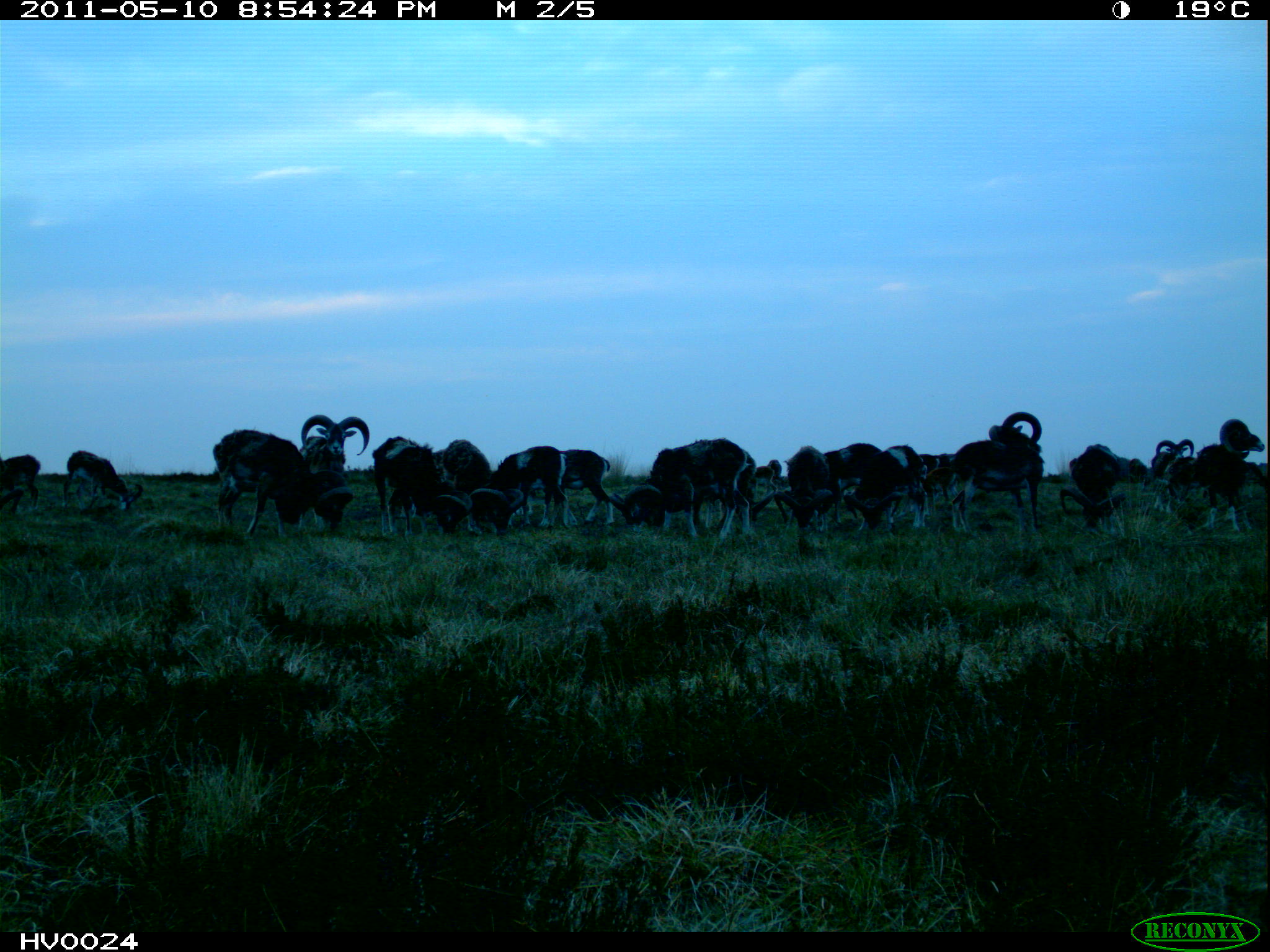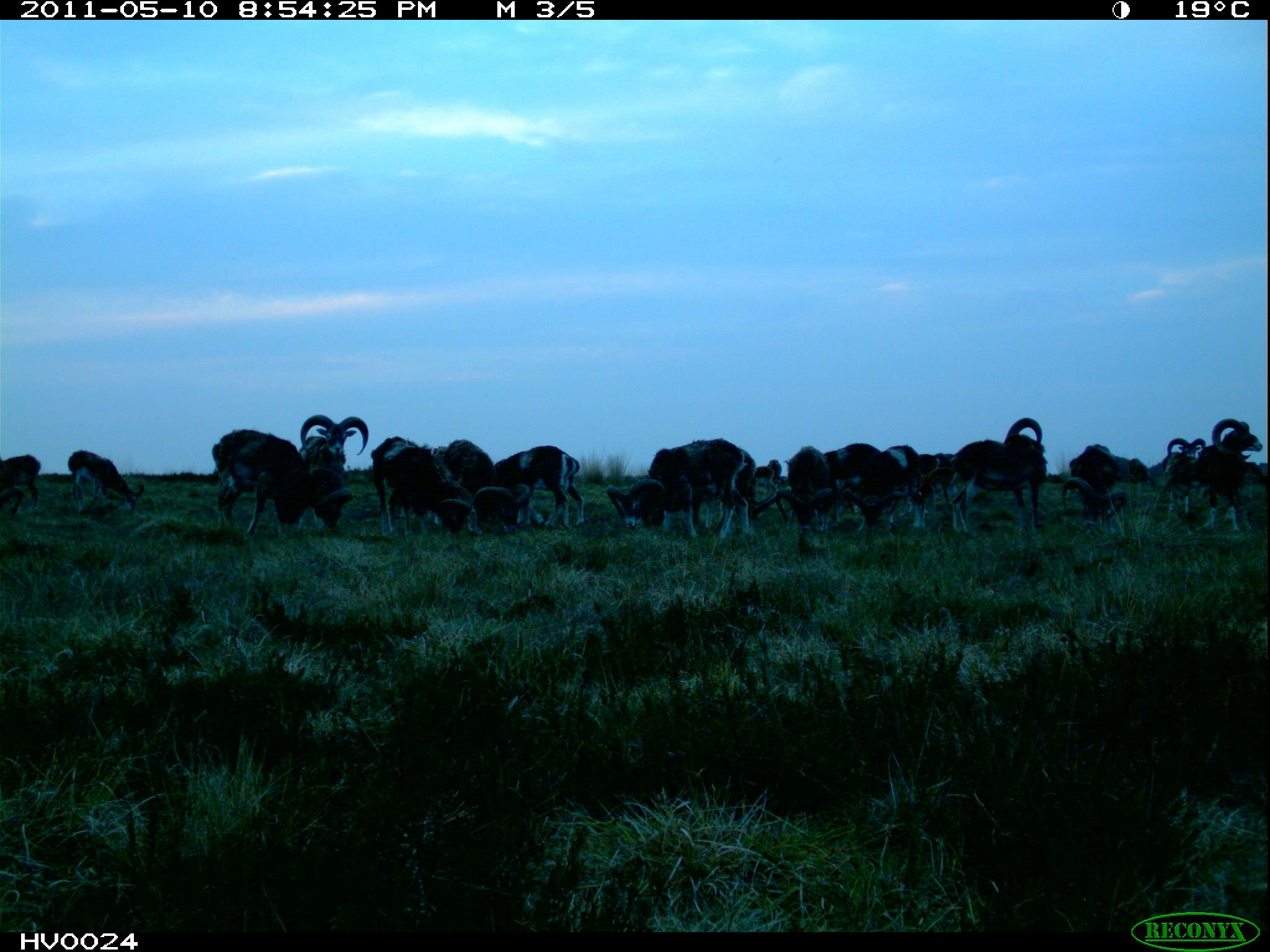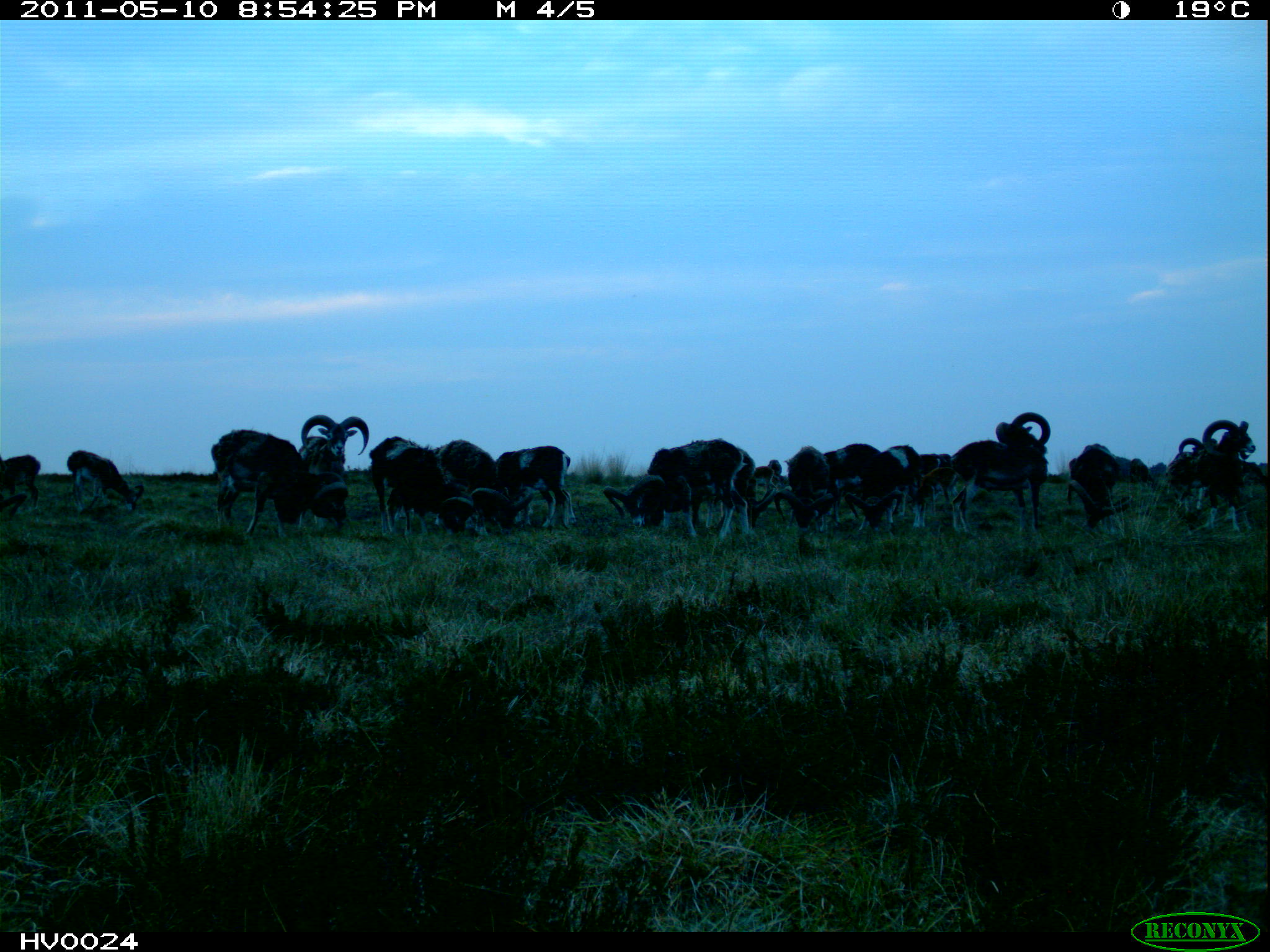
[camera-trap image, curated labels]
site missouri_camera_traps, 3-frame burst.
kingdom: Animalia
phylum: Chordata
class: Mammalia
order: Artiodactyla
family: Bovidae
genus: Ovis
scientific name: Ovis ammon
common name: mouflon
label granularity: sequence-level